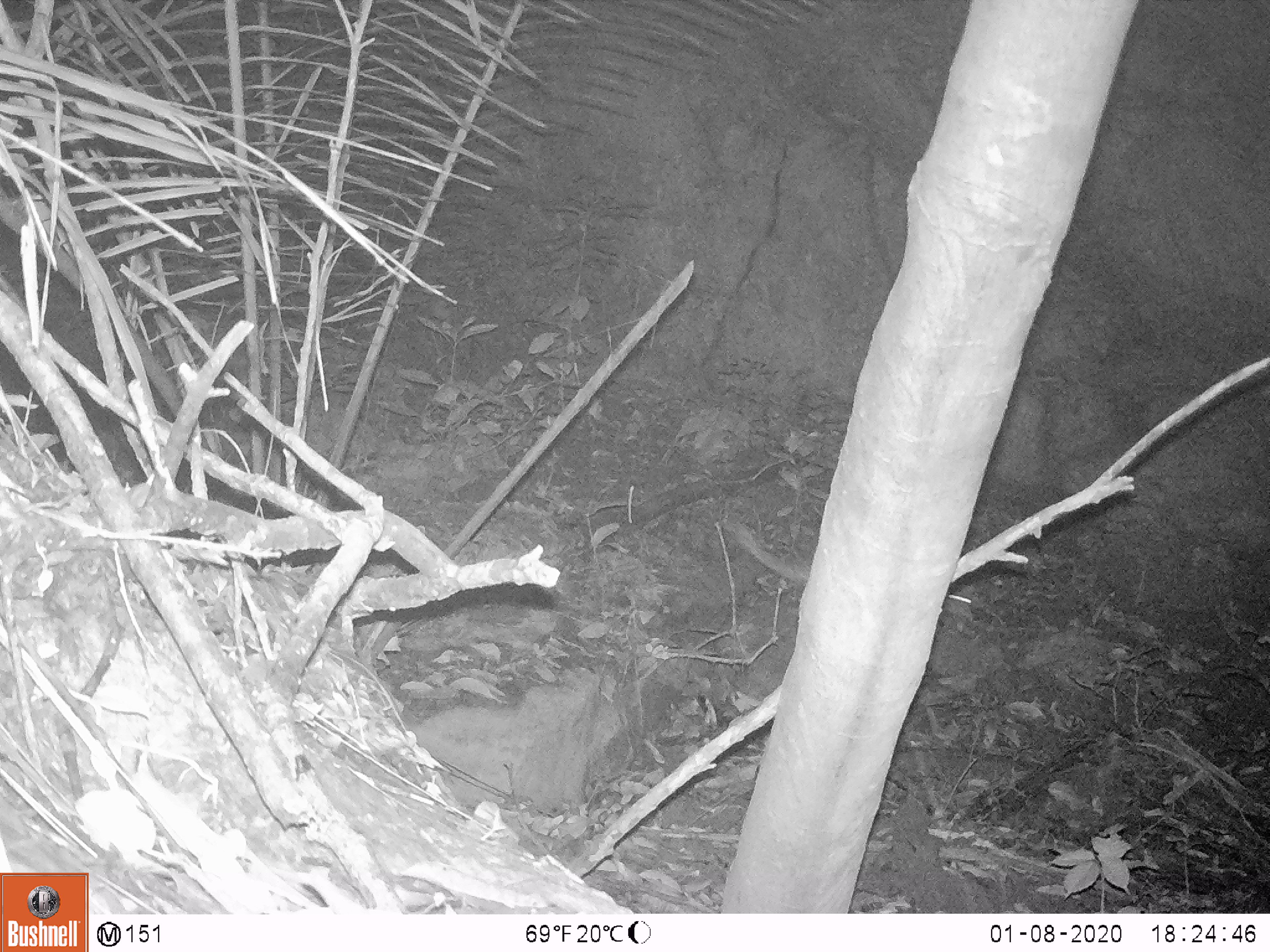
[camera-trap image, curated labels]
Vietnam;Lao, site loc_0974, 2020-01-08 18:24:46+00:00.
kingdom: Animalia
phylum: Chordata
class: Mammalia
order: Rodentia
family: Hystricidae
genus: Atherurus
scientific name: Atherurus macrourus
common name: asiatic brush-tailed porcupine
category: asiatic brush tailed porcupine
Asiatic brush tailed porcupine (asiatic brush-tailed porcupine) (Atherurus macrourus). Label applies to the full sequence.